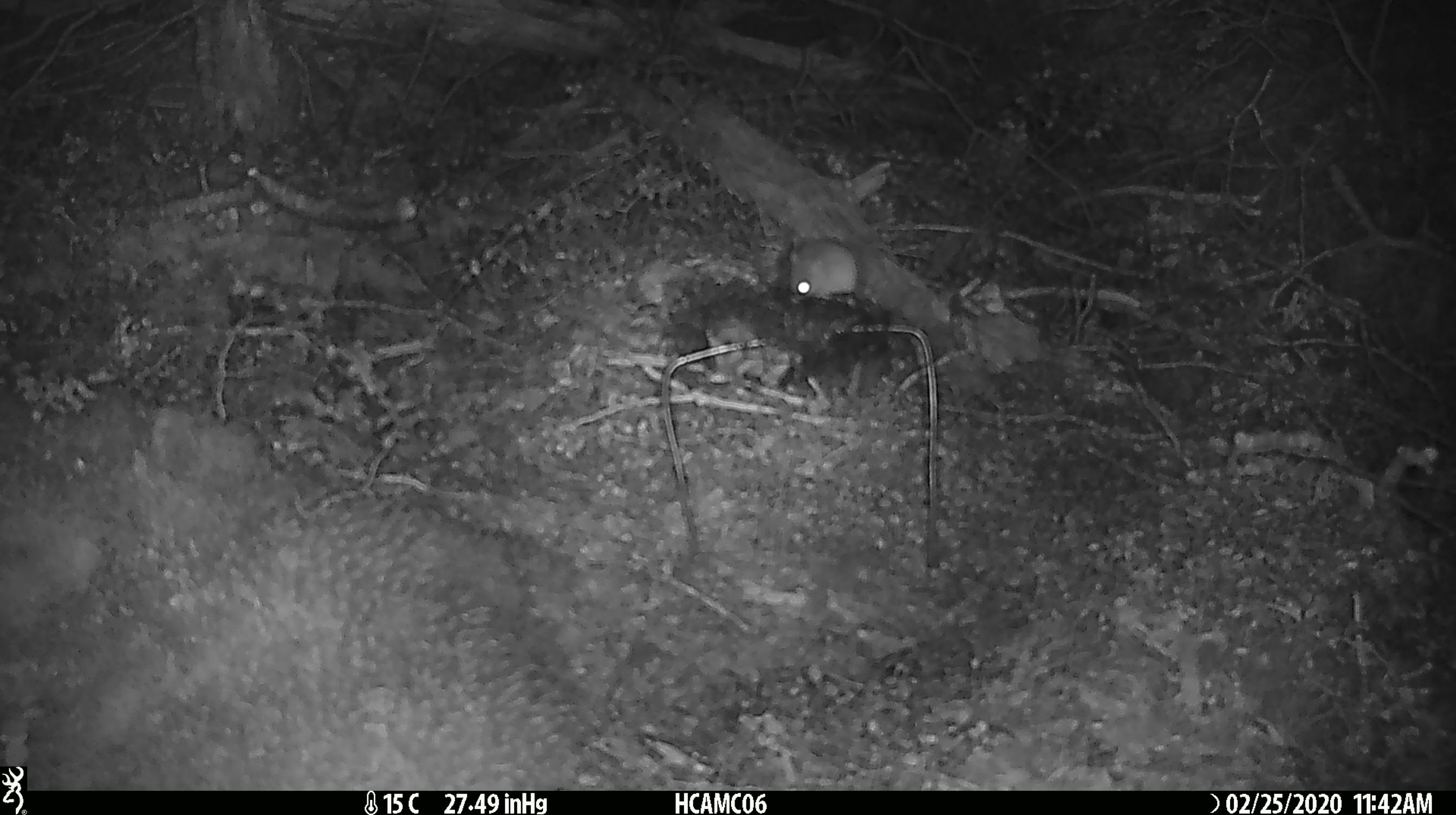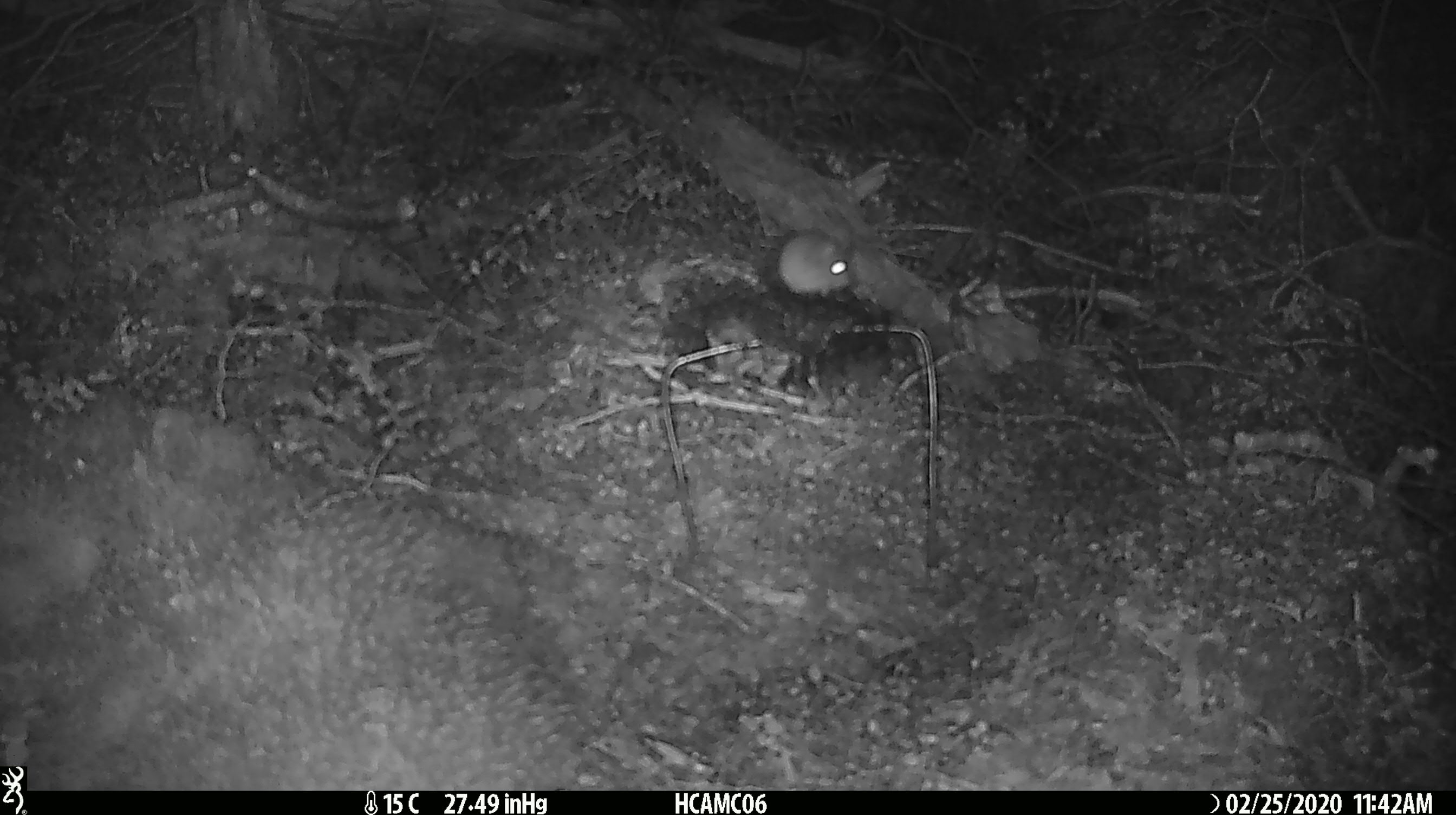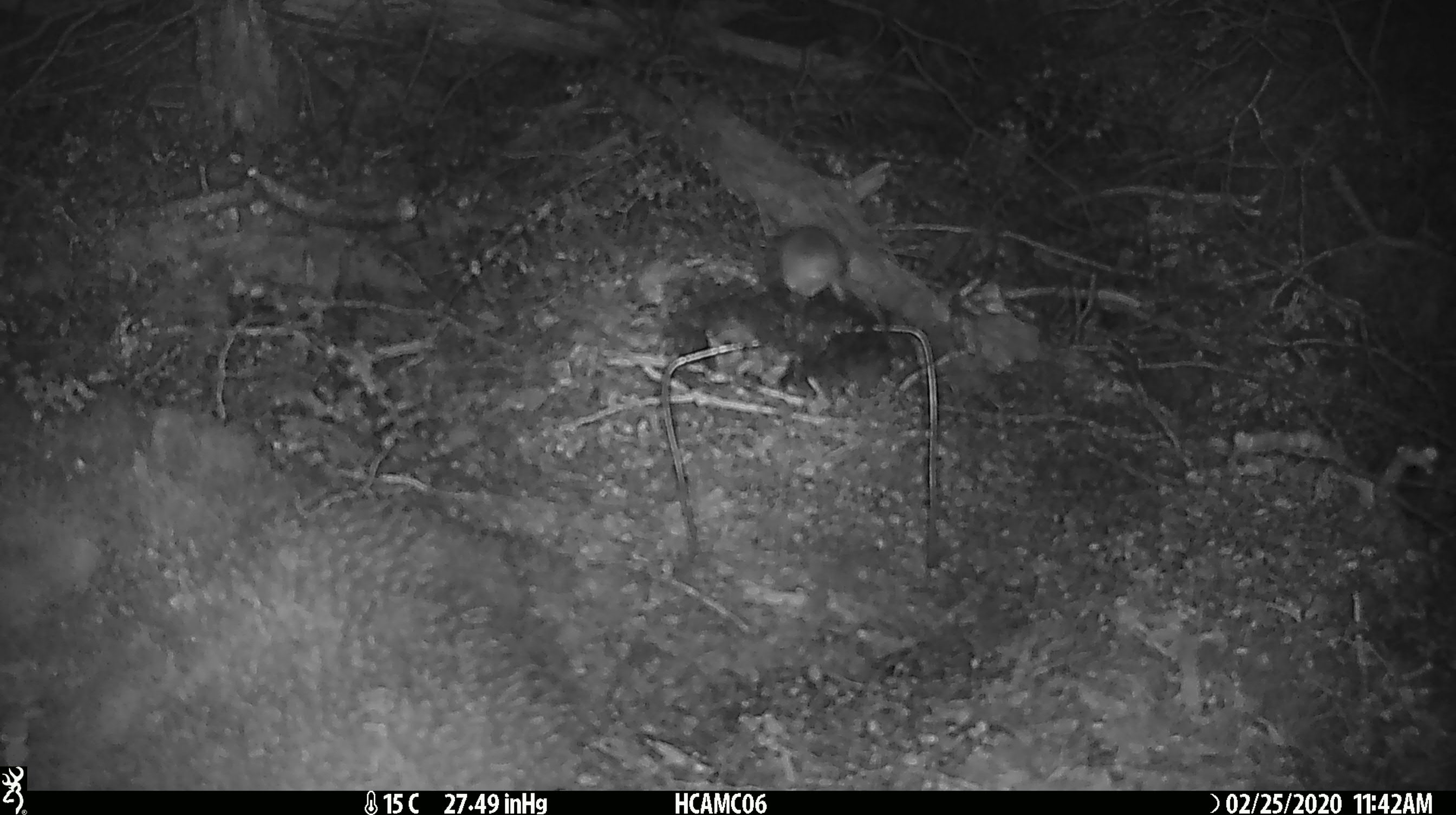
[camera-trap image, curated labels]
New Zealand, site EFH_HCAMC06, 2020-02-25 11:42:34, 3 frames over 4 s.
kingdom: Animalia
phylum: Chordata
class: Mammalia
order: Rodentia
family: Muridae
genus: Mus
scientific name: Mus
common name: mouse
Mouse (Mus).